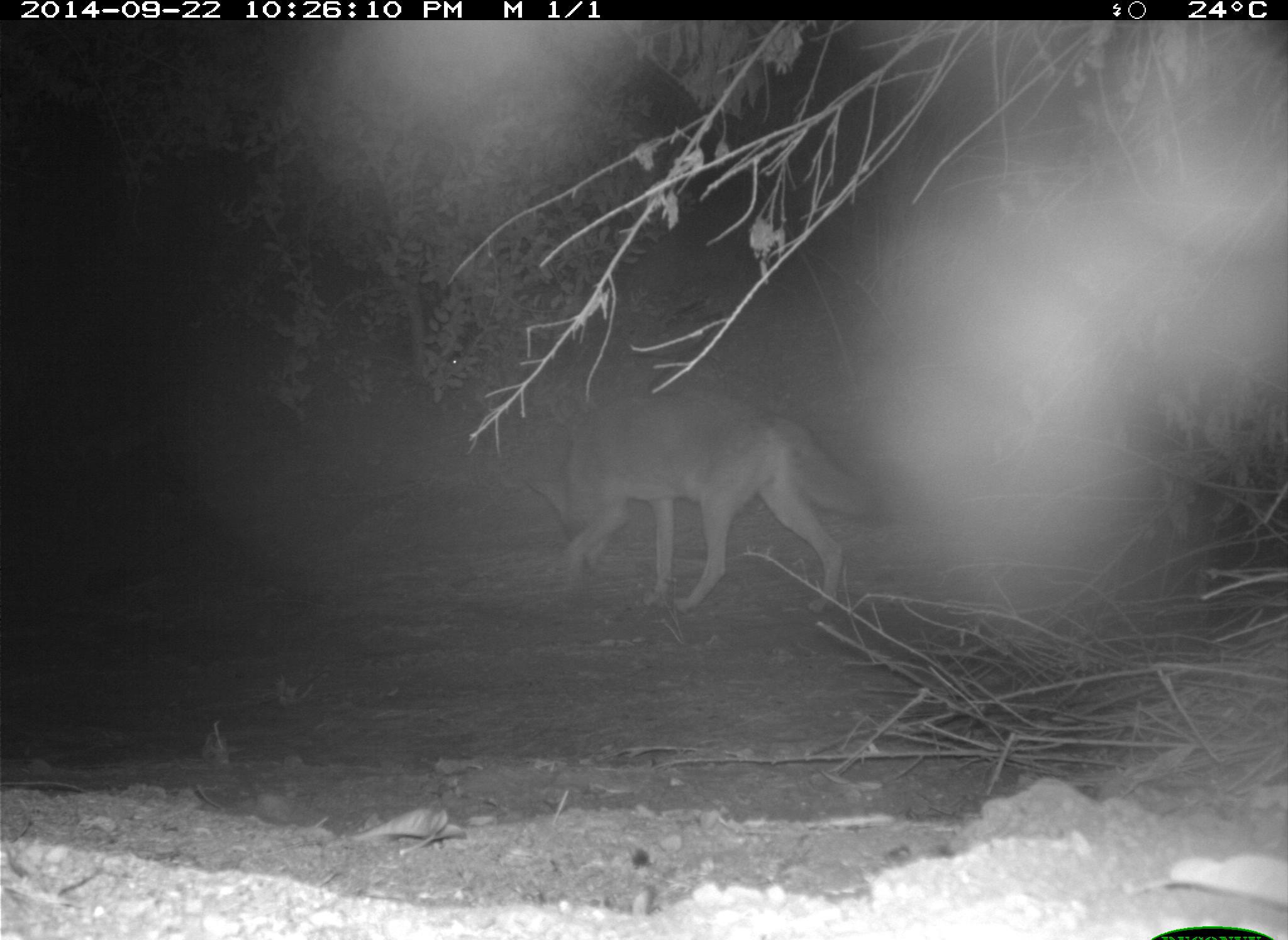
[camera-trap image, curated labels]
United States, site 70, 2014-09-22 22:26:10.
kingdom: Animalia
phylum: Chordata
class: Mammalia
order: Carnivora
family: Canidae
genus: Canis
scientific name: Canis latrans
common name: coyote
Coyote (Canis latrans).